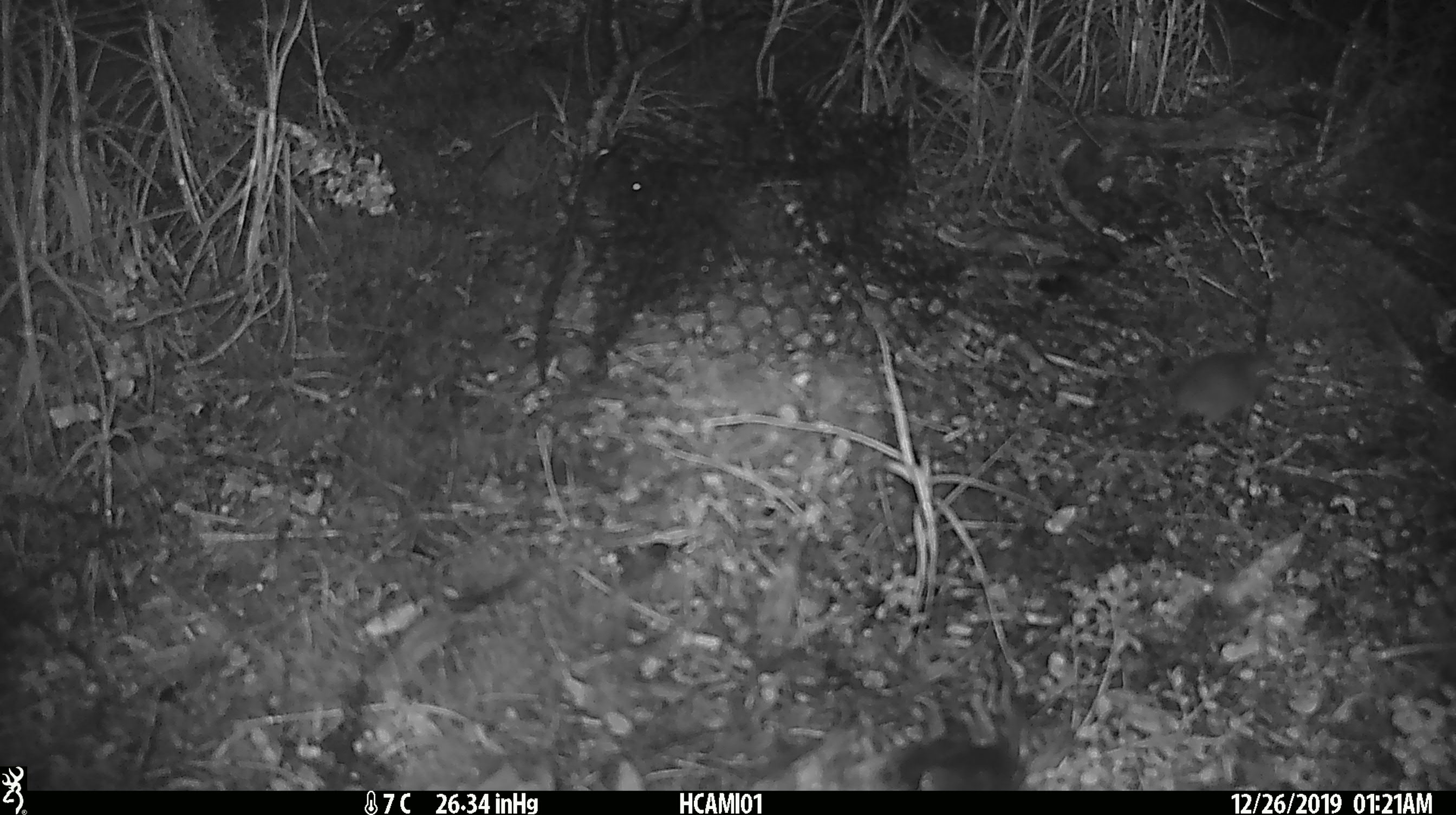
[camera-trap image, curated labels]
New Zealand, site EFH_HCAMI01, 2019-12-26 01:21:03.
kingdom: Animalia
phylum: Chordata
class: Mammalia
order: Rodentia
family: Muridae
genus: Mus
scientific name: Mus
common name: mouse